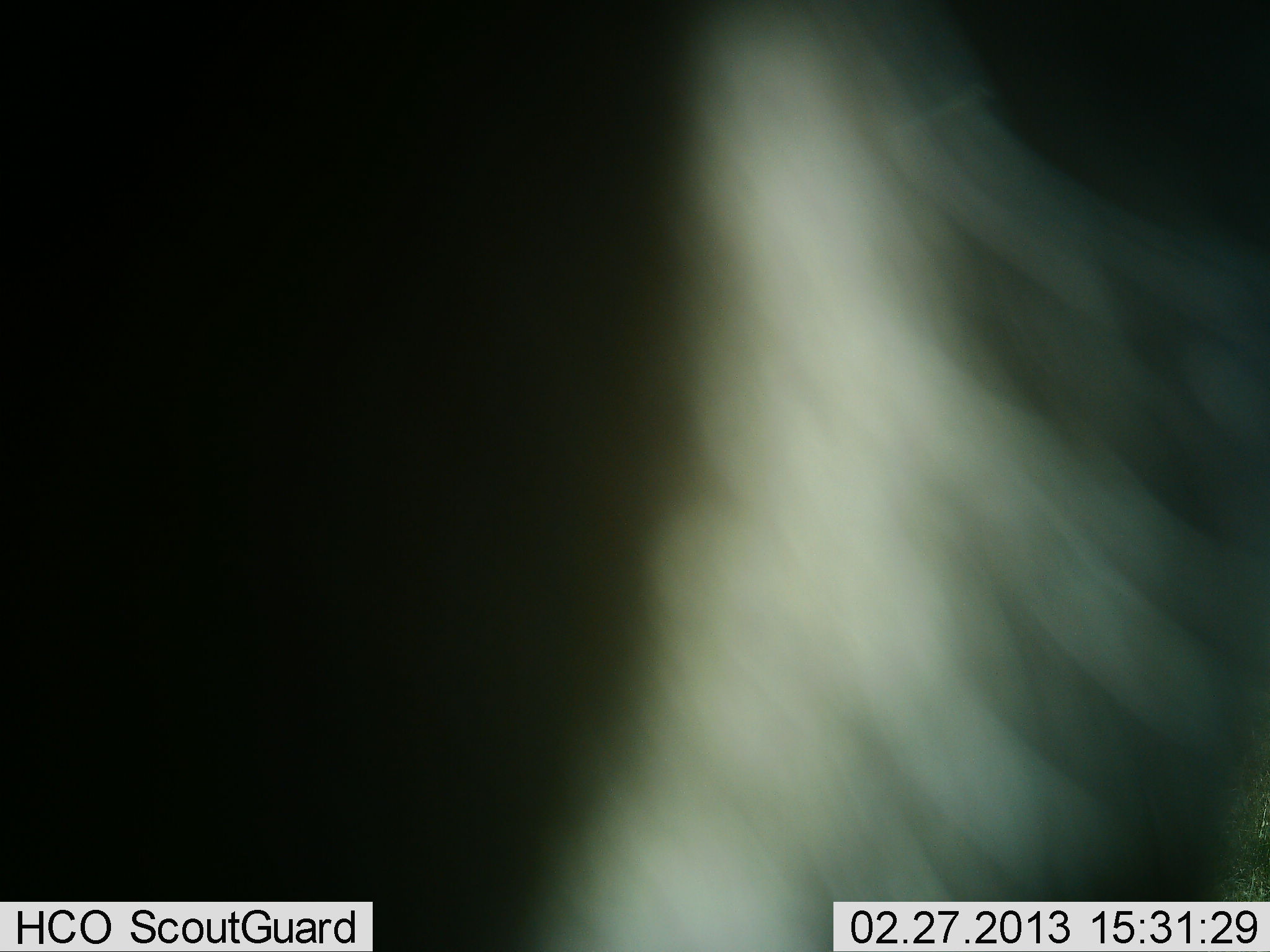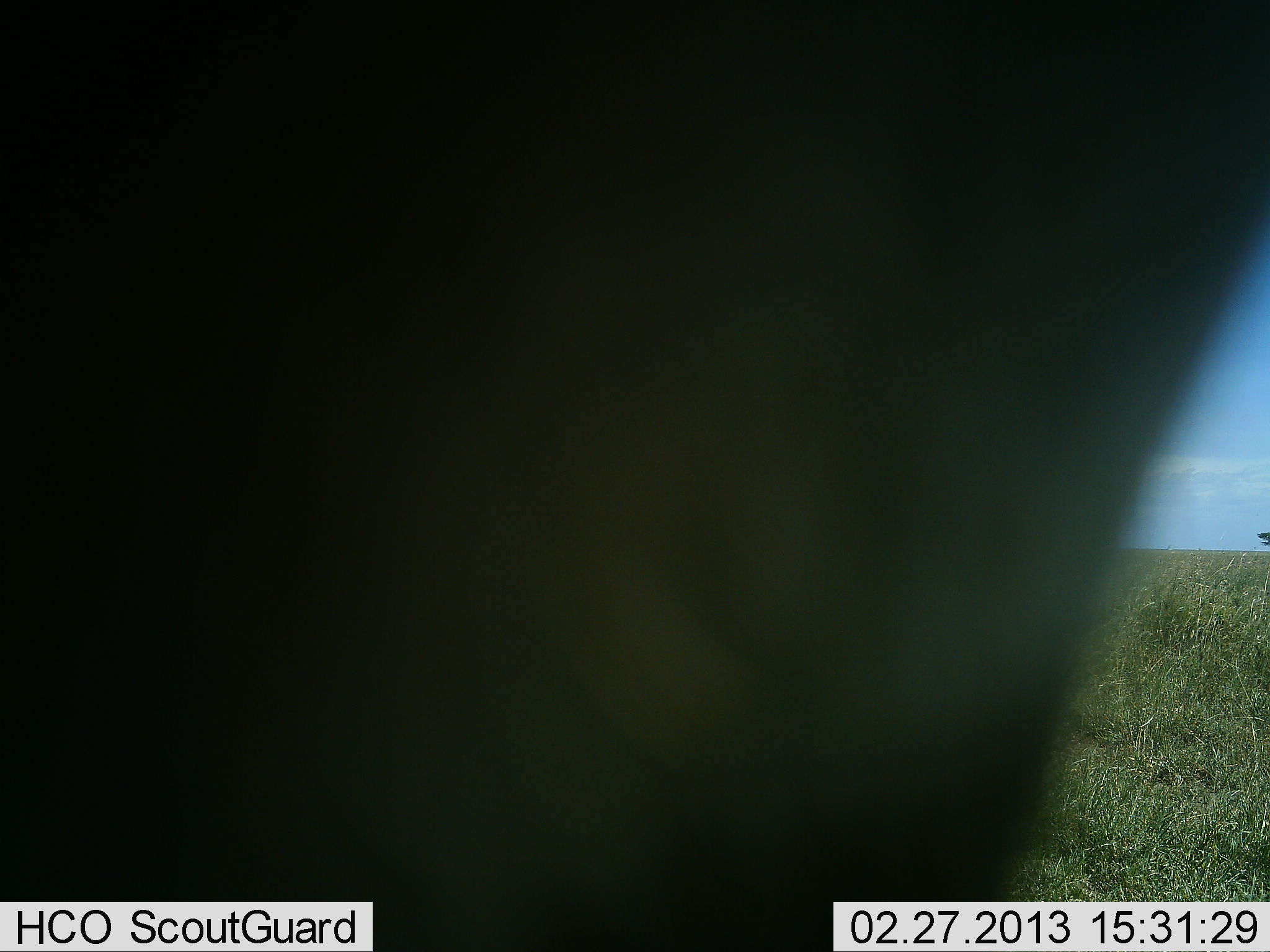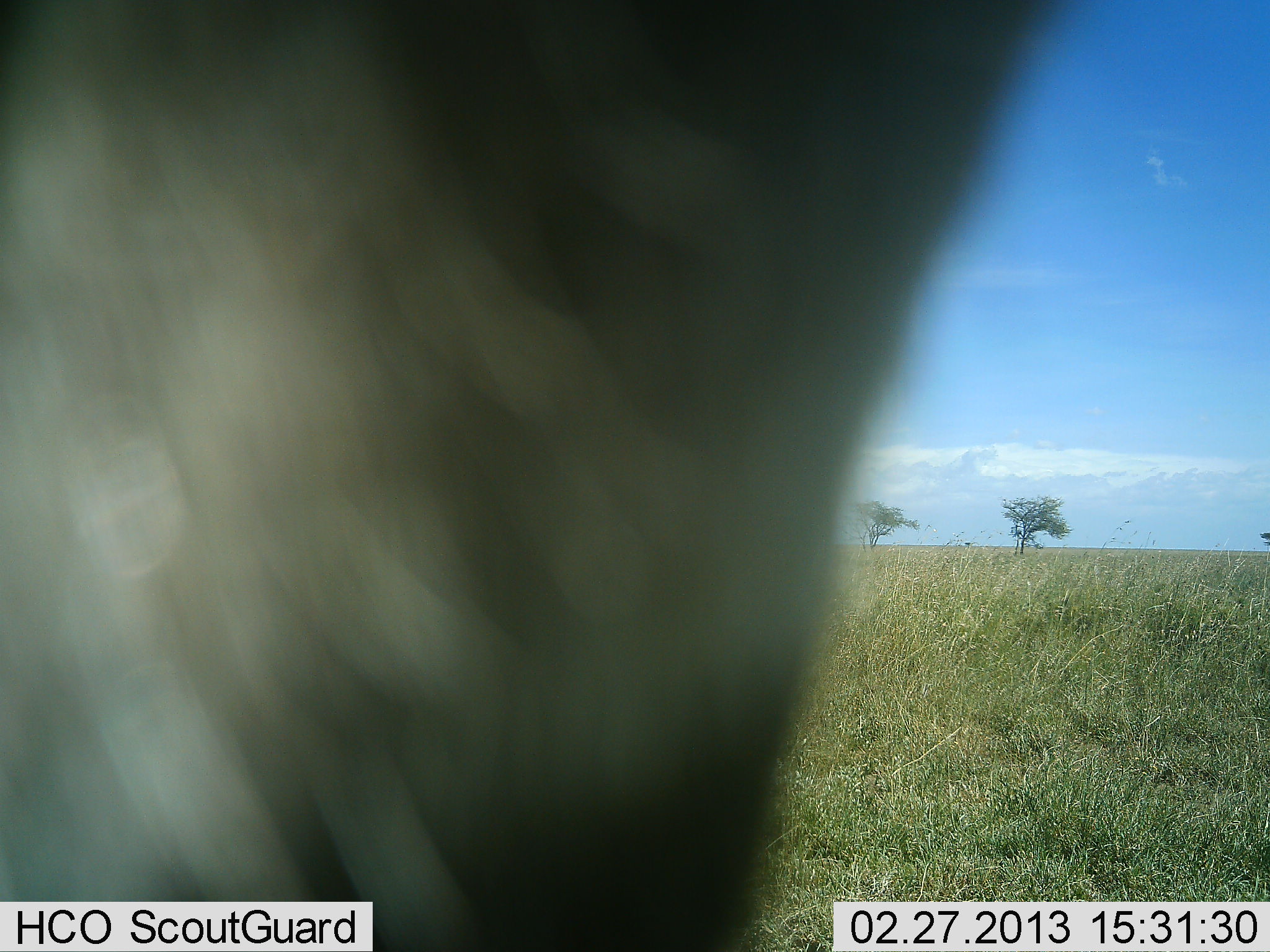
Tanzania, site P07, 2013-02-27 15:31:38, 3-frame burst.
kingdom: Animalia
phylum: Chordata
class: Mammalia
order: Artiodactyla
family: Bovidae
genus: Connochaetes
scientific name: Connochaetes taurinus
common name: blue wildebeest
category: wildebeest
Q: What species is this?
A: Wildebeest (blue wildebeest) (Connochaetes taurinus).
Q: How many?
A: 1.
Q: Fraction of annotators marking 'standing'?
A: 60%.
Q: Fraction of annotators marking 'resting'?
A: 0%.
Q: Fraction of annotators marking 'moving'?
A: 40%.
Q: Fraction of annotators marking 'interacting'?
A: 0%.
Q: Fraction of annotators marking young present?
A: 0%.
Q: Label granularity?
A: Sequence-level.